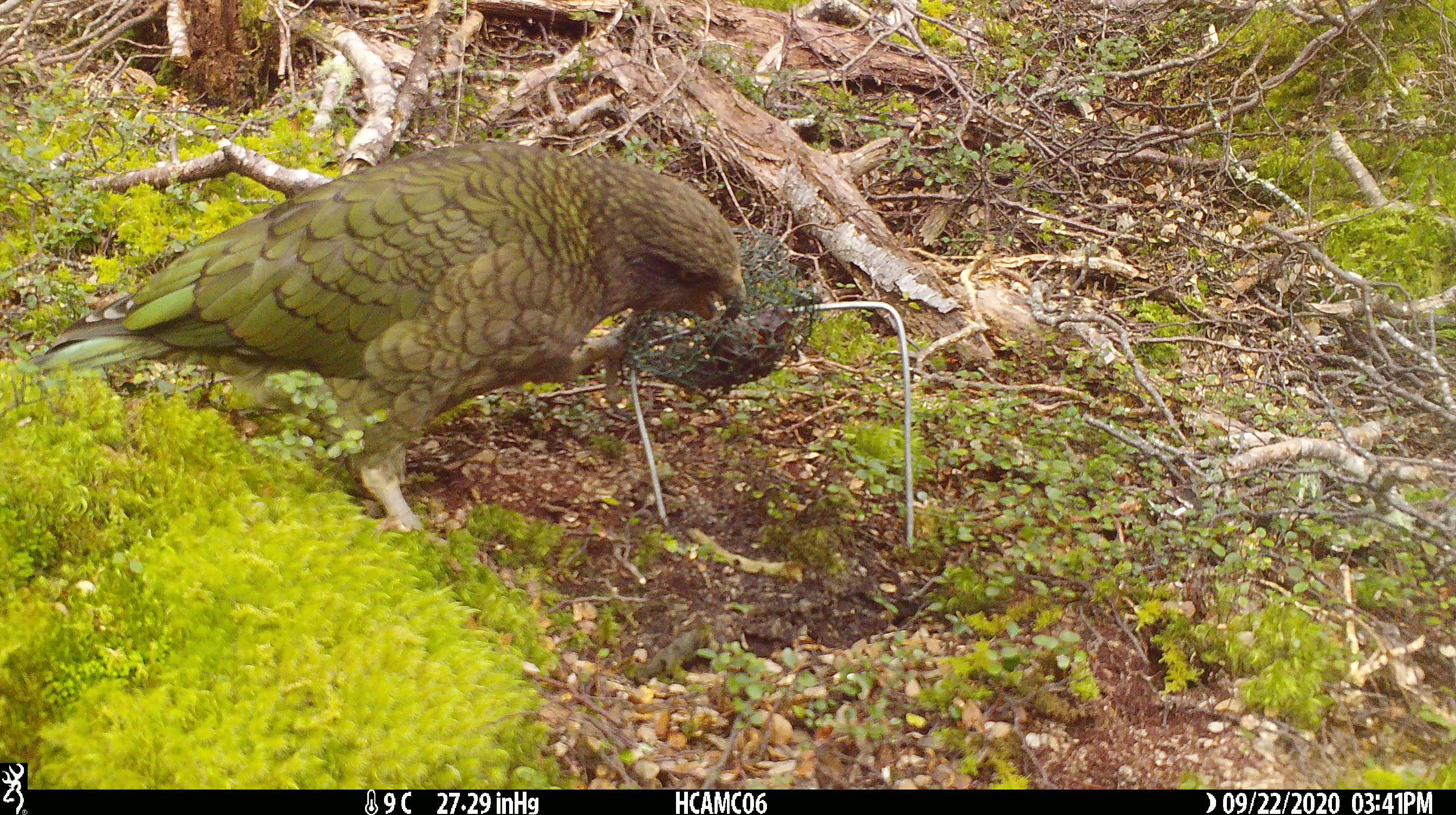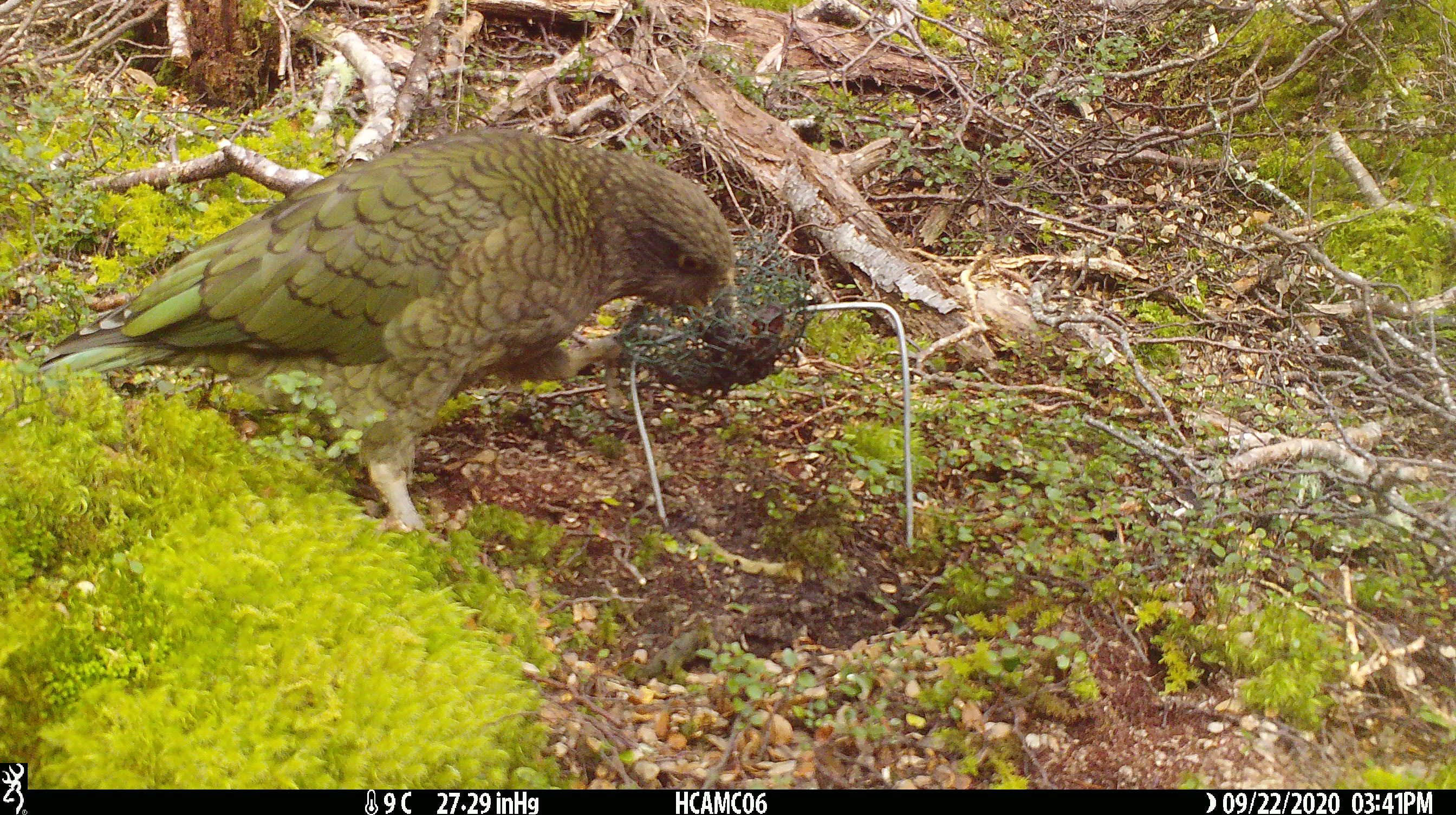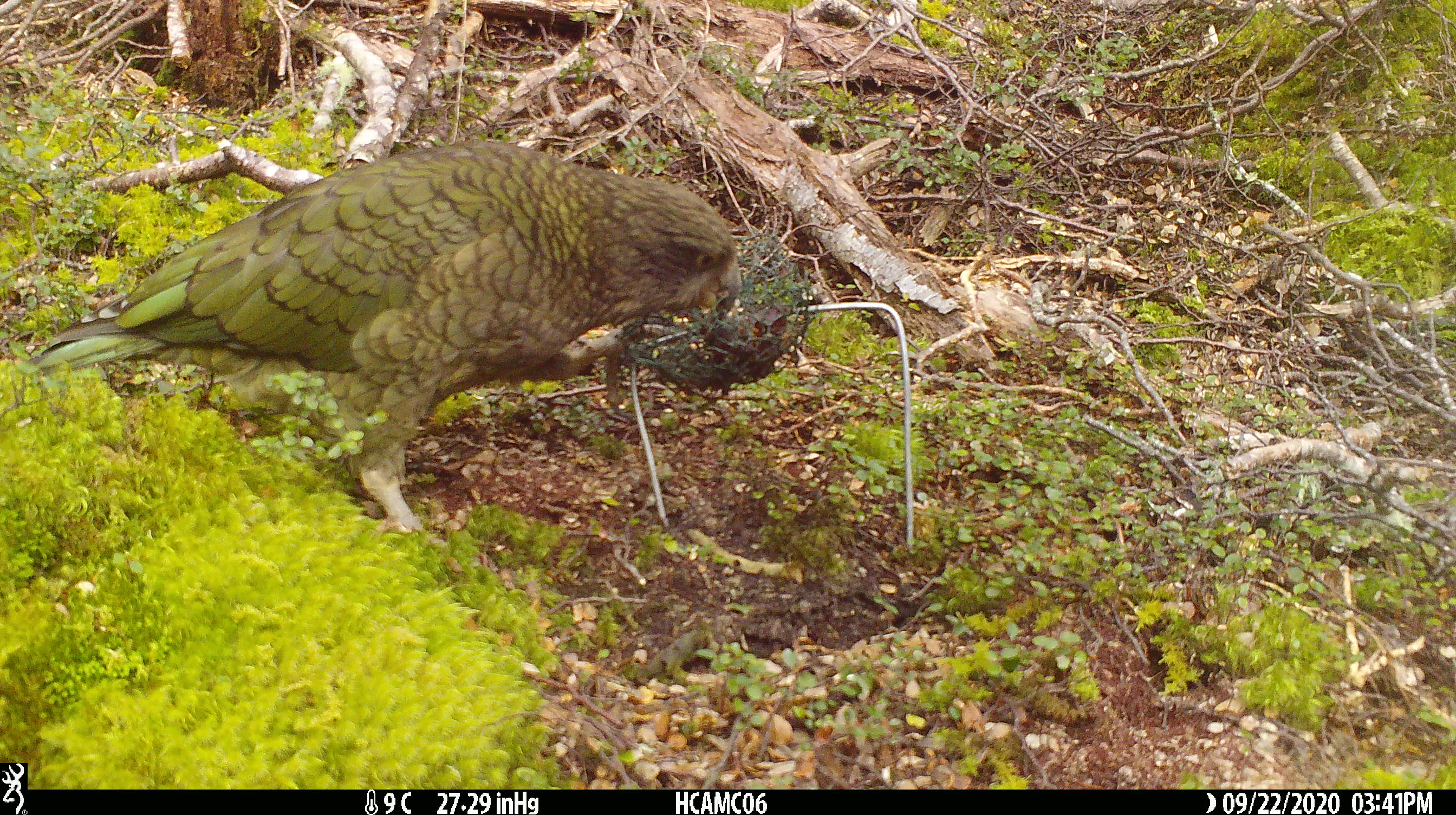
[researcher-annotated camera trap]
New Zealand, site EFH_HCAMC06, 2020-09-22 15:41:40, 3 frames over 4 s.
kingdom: Animalia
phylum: Chordata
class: Aves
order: Psittaciformes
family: Strigopidae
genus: Nestor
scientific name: Nestor notabilis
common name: kea